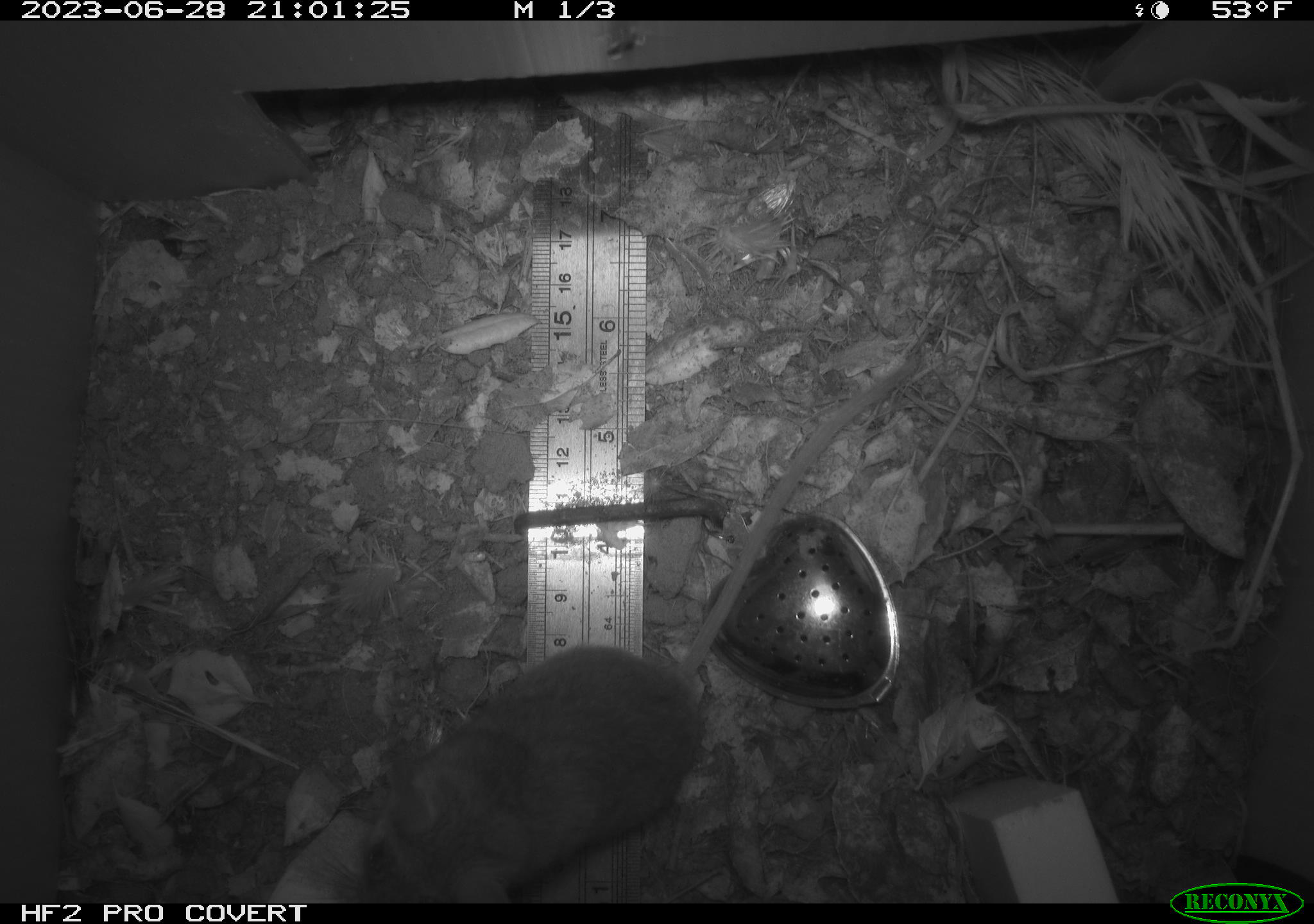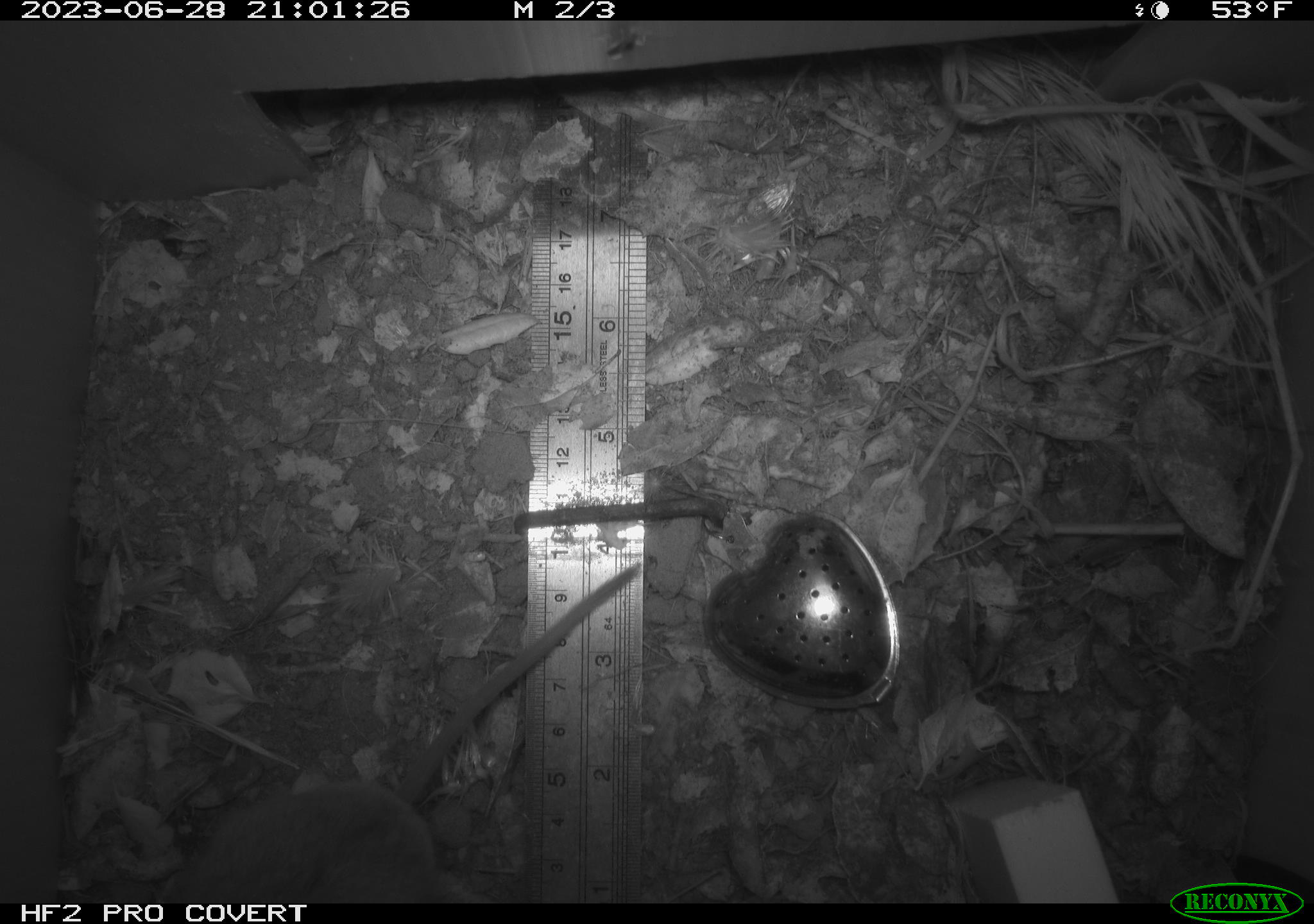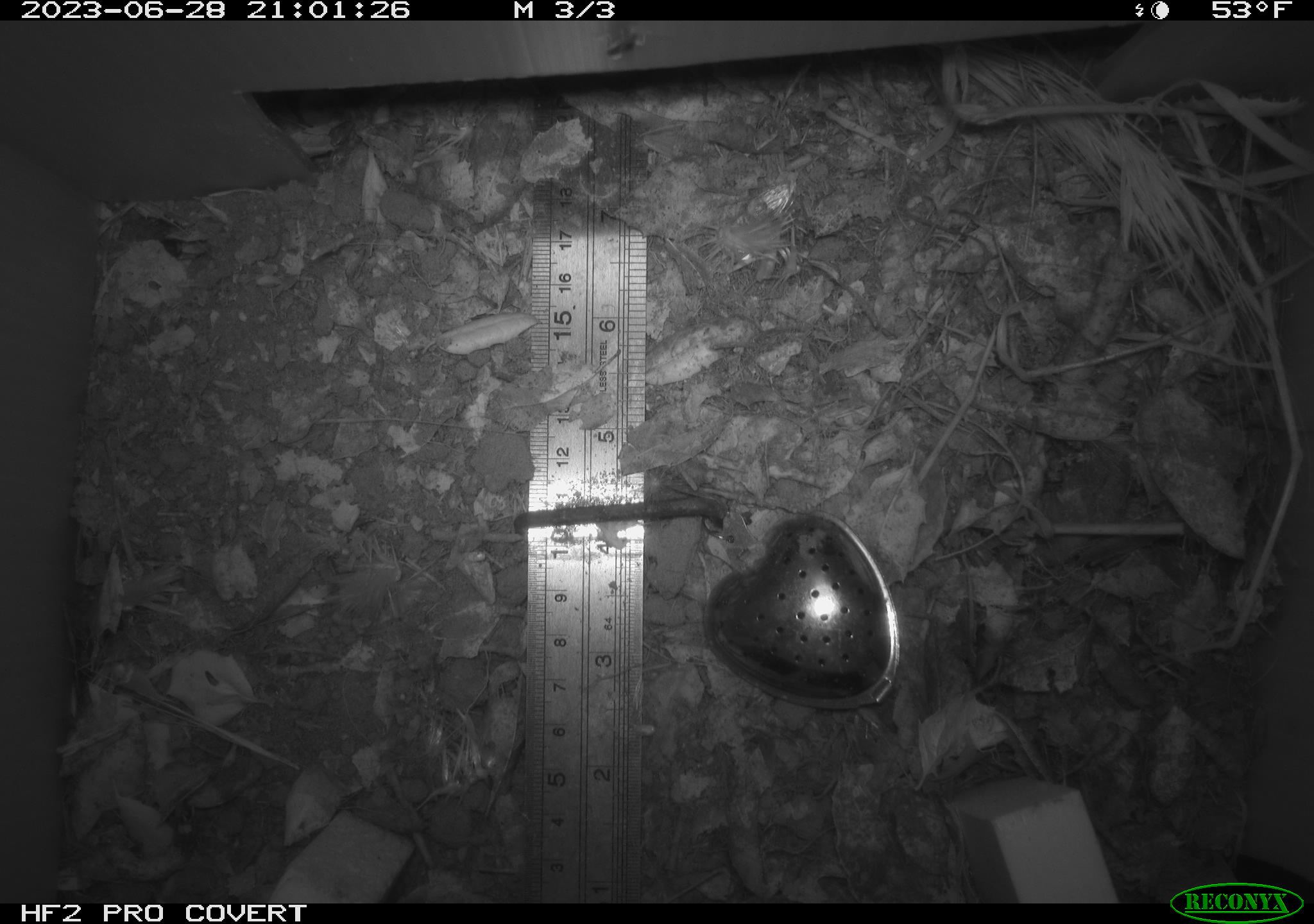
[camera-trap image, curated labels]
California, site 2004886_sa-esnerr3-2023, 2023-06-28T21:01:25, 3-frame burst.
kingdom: Animalia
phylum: Chordata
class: Mammalia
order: Rodentia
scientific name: Rodentia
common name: mouse species